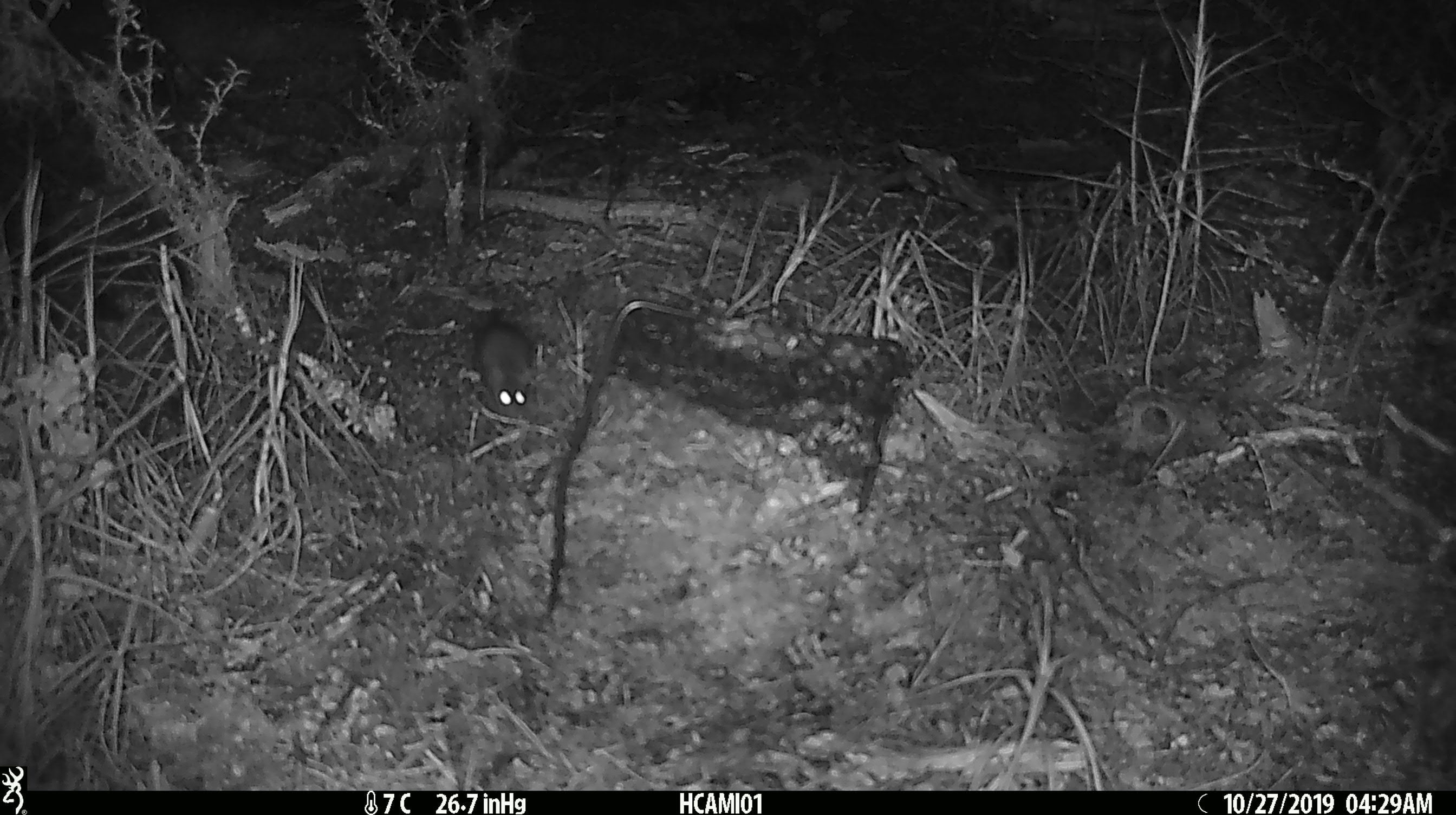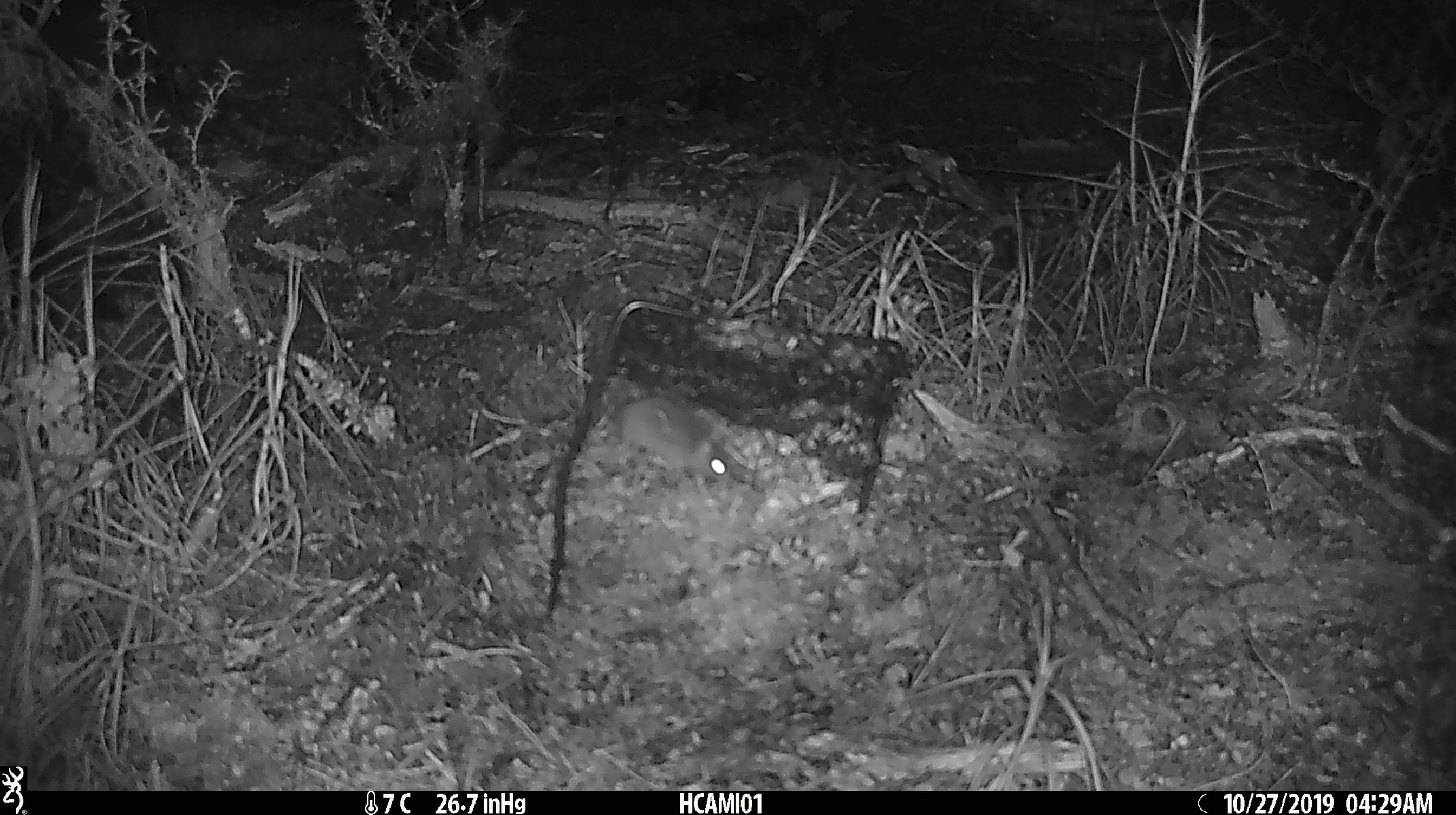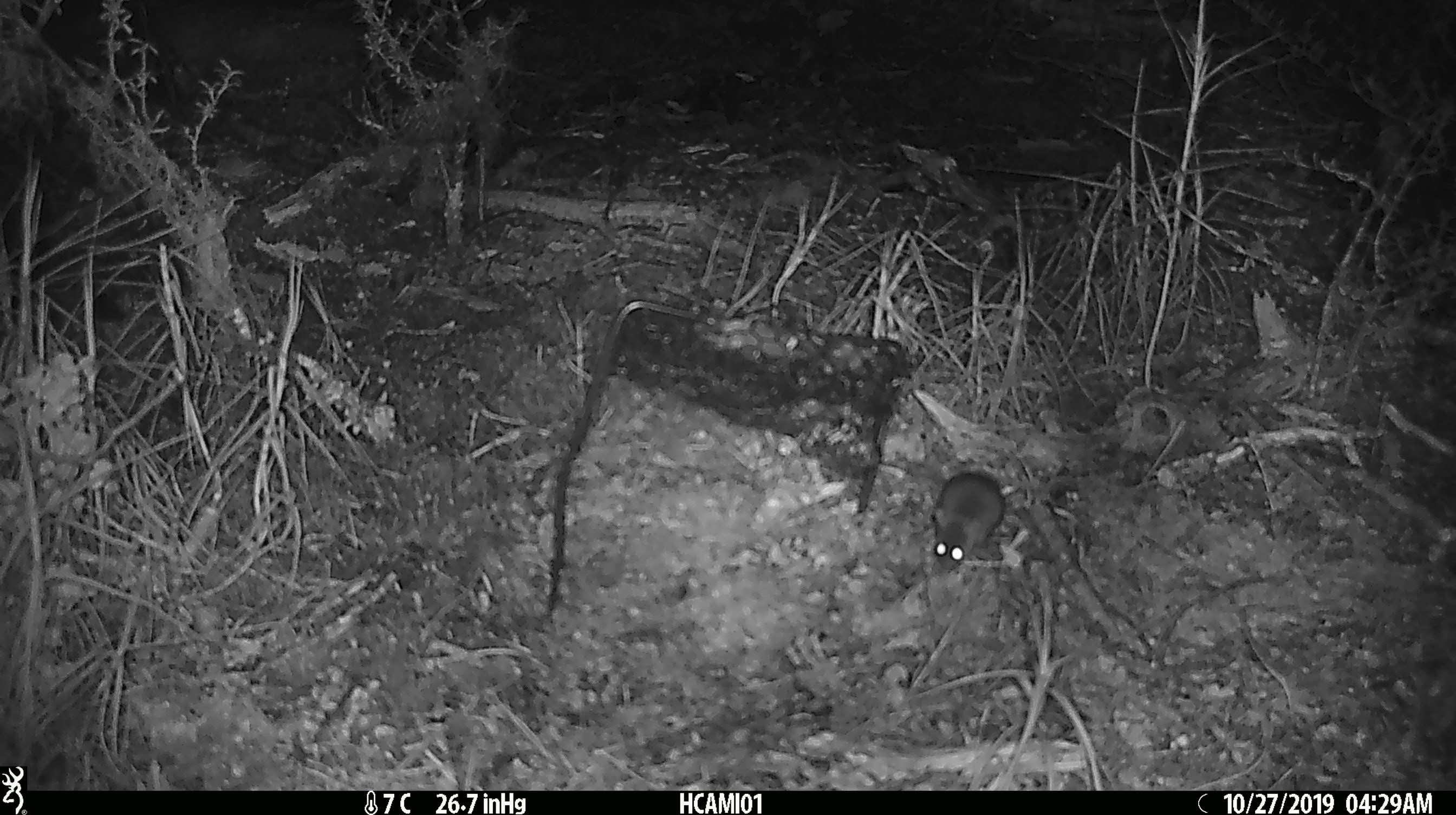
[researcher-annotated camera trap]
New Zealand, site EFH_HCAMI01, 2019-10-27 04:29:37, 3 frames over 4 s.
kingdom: Animalia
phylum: Chordata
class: Mammalia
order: Rodentia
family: Muridae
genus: Mus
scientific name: Mus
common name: mouse